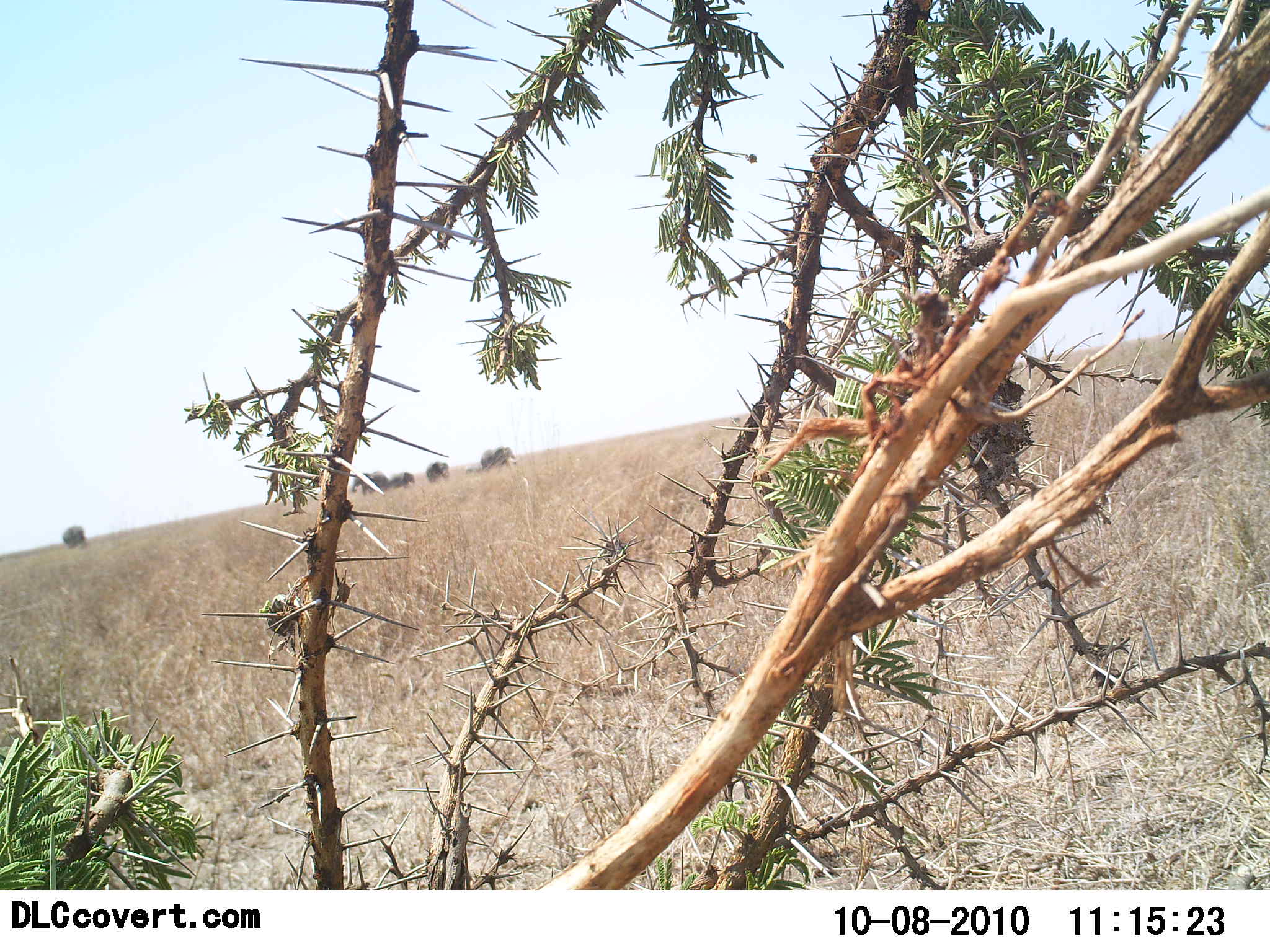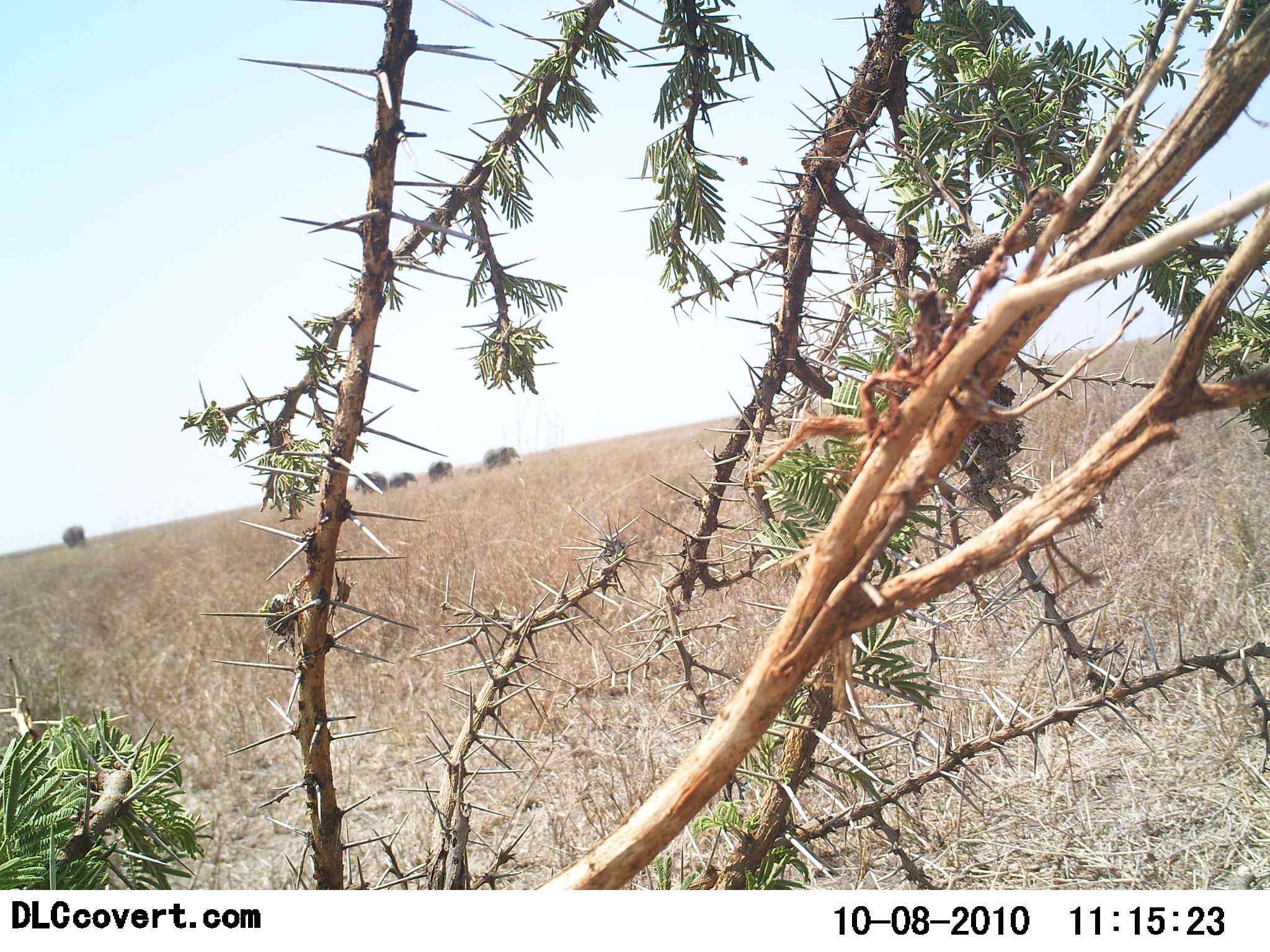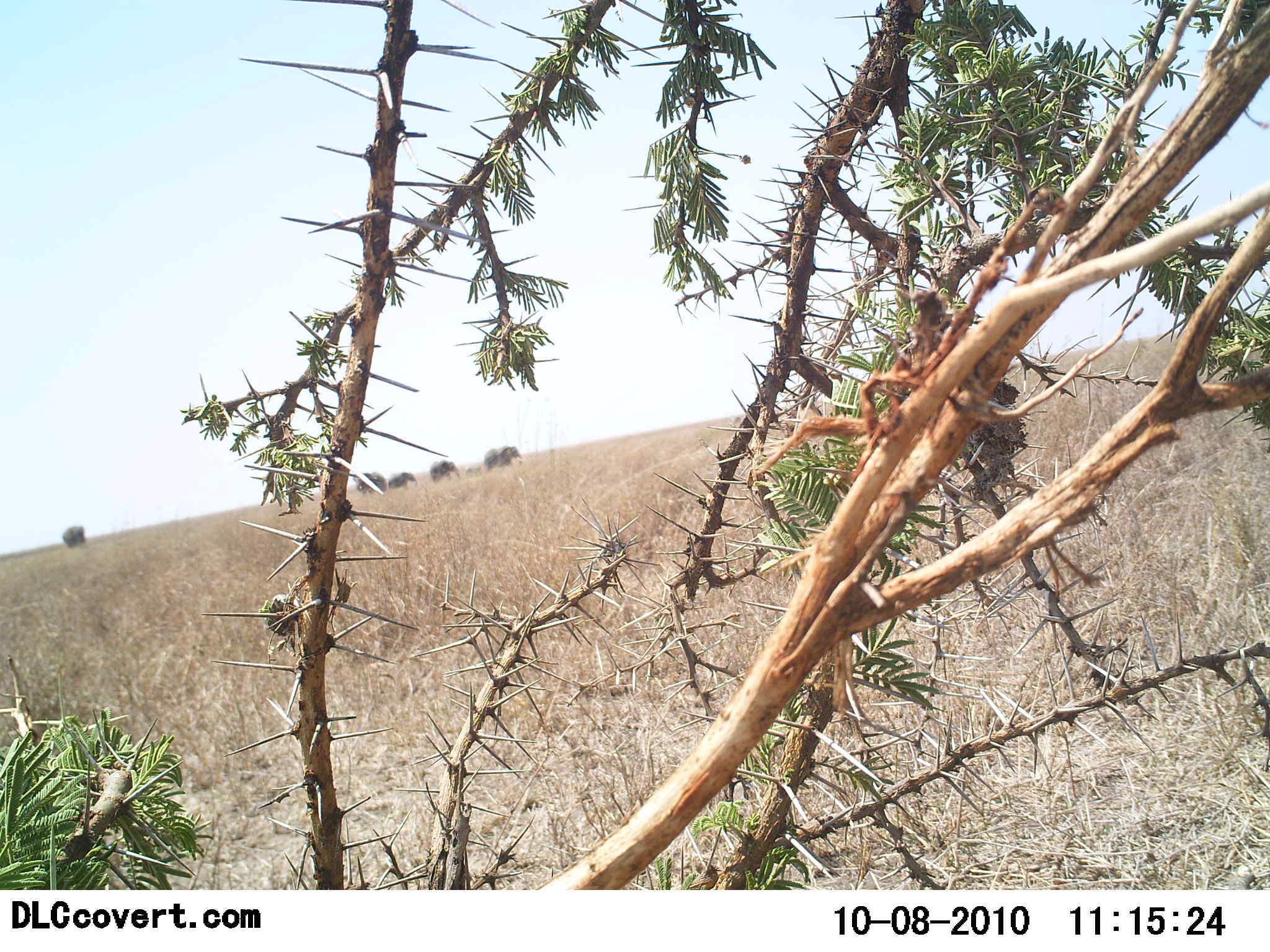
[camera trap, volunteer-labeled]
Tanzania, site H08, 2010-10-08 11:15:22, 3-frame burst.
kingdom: Animalia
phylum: Chordata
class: Mammalia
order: Proboscidea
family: Elephantidae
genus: Loxodonta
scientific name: Loxodonta africana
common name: african bush elephant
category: elephant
Elephant (african bush elephant) (Loxodonta africana), count 5. Behavior (volunteer vote fractions): standing 8%, resting 0%, moving 100%, interacting 0%. Young present (vote fraction): 15%. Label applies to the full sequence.